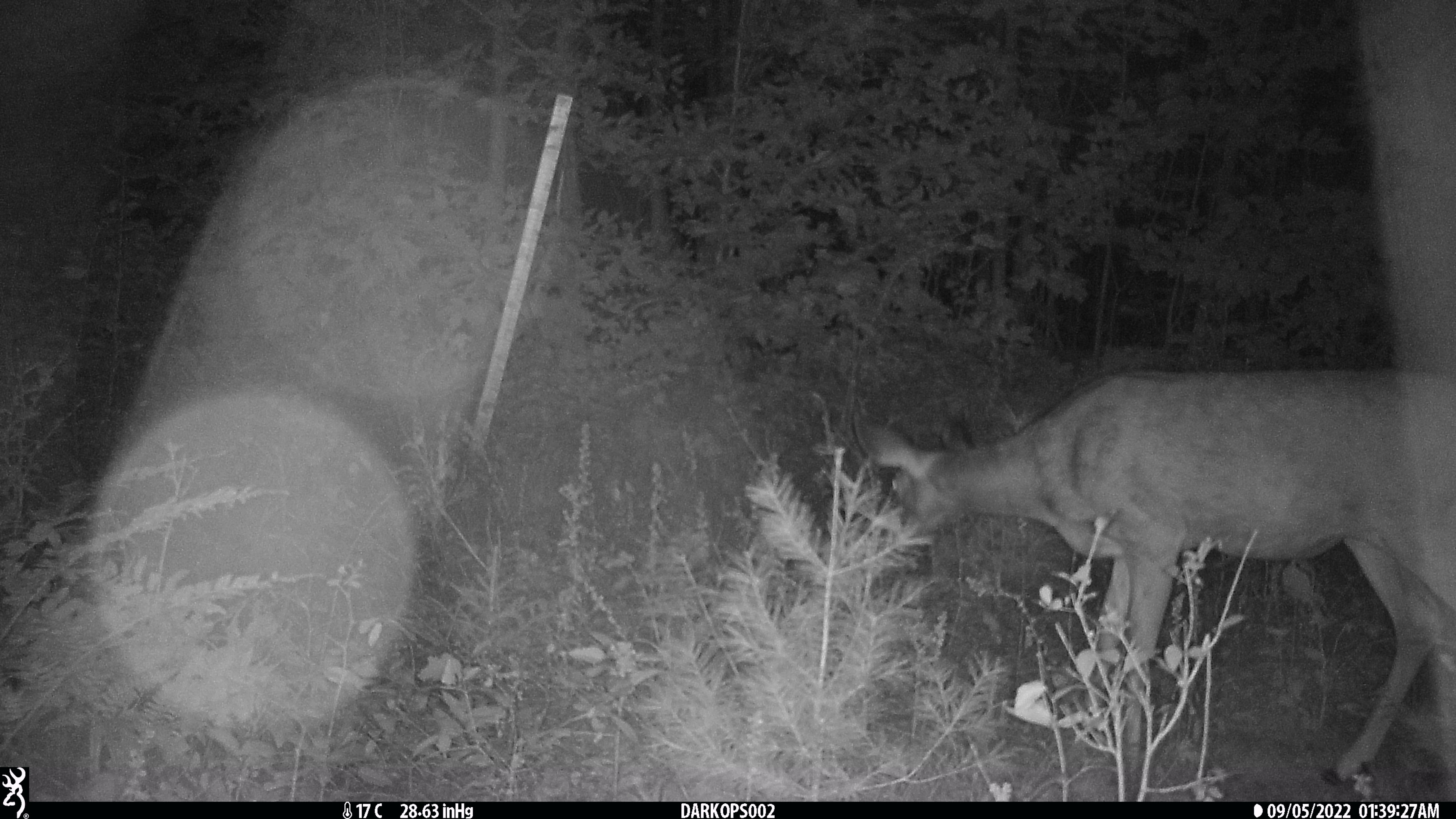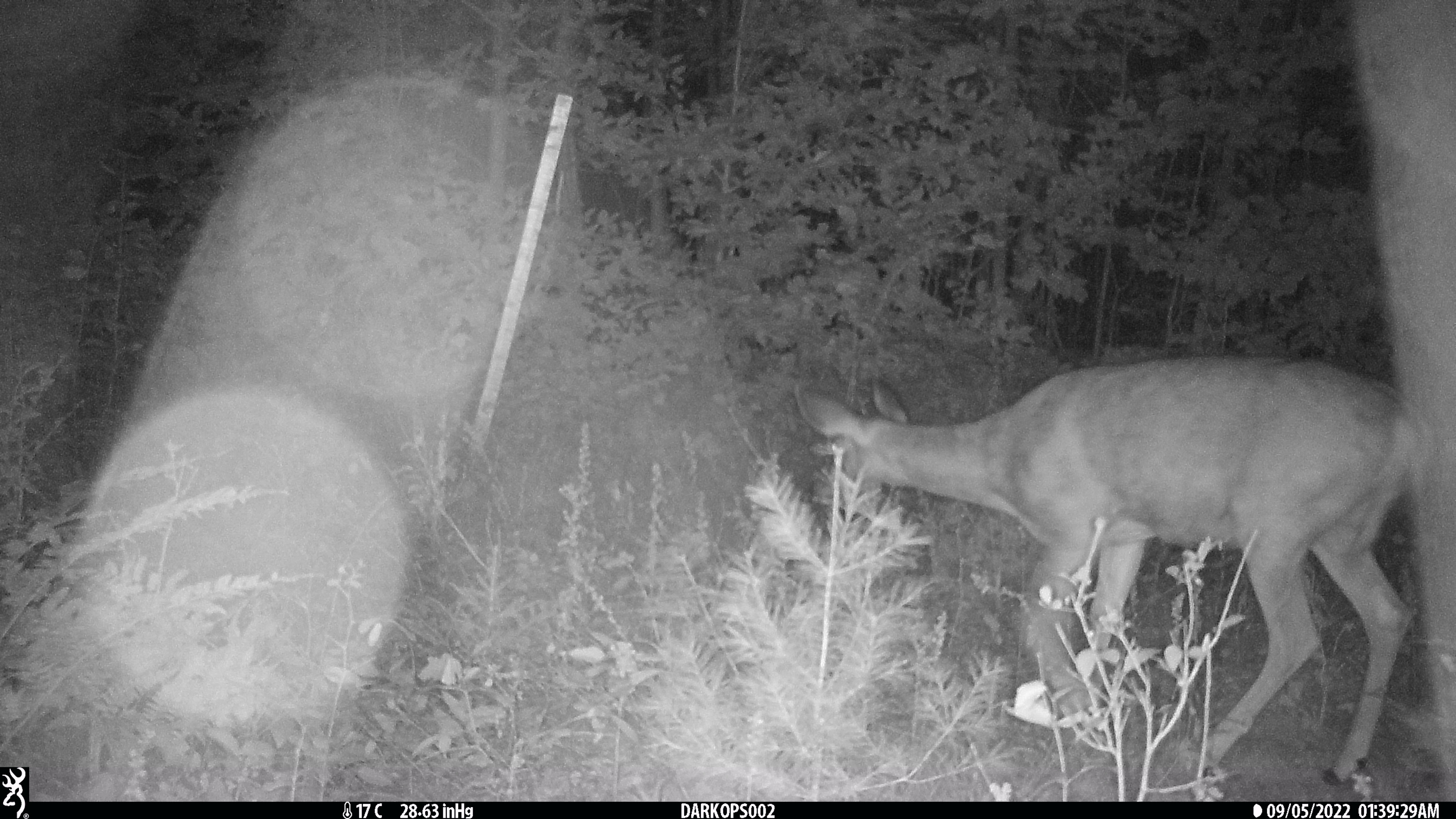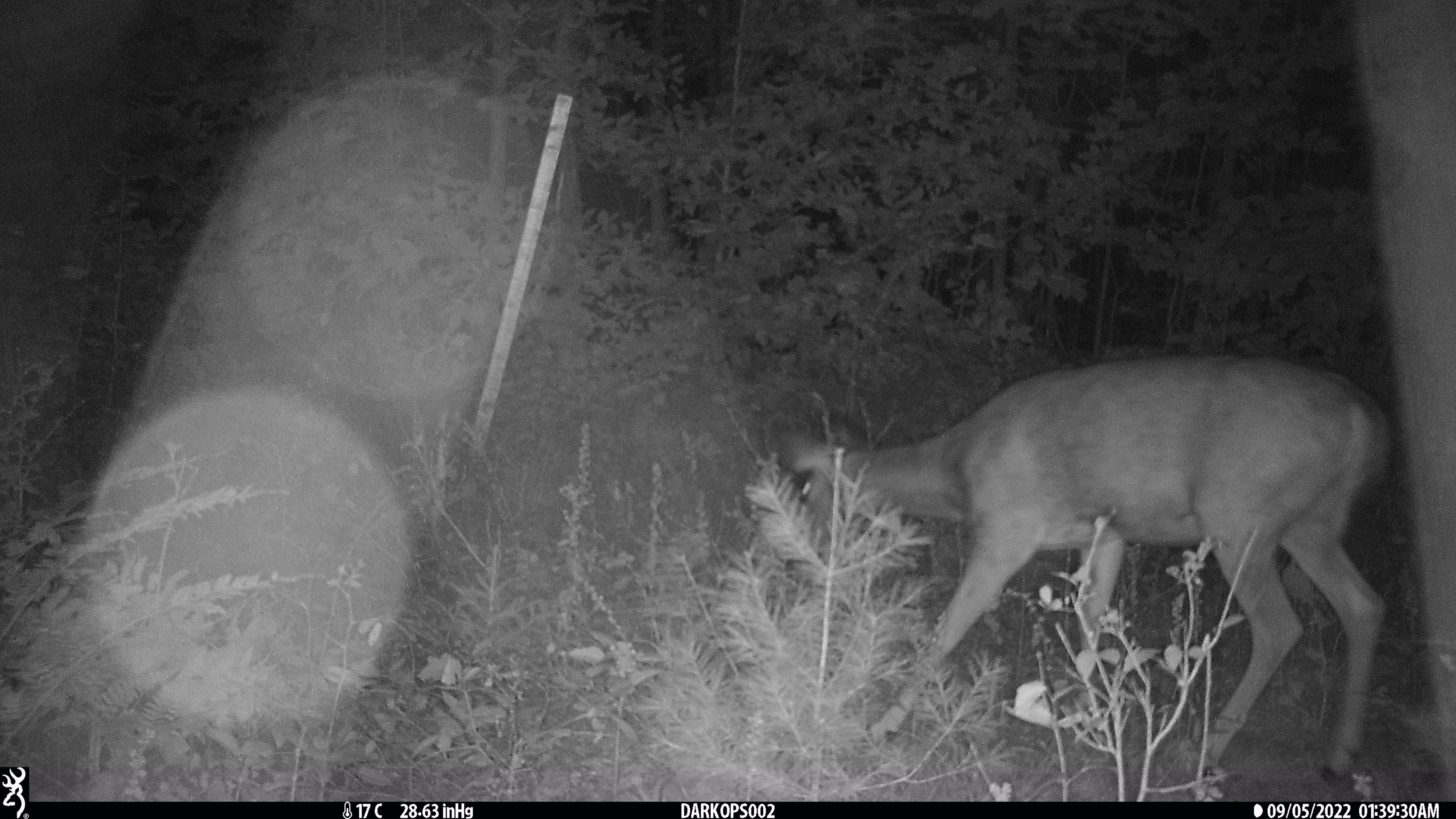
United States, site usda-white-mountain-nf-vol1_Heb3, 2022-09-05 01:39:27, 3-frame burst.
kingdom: Animalia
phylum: Chordata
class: Mammalia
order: Artiodactyla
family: Cervidae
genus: Odocoileus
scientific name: Odocoileus virginianus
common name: white-tailed deer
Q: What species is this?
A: White-tailed deer (Odocoileus virginianus).